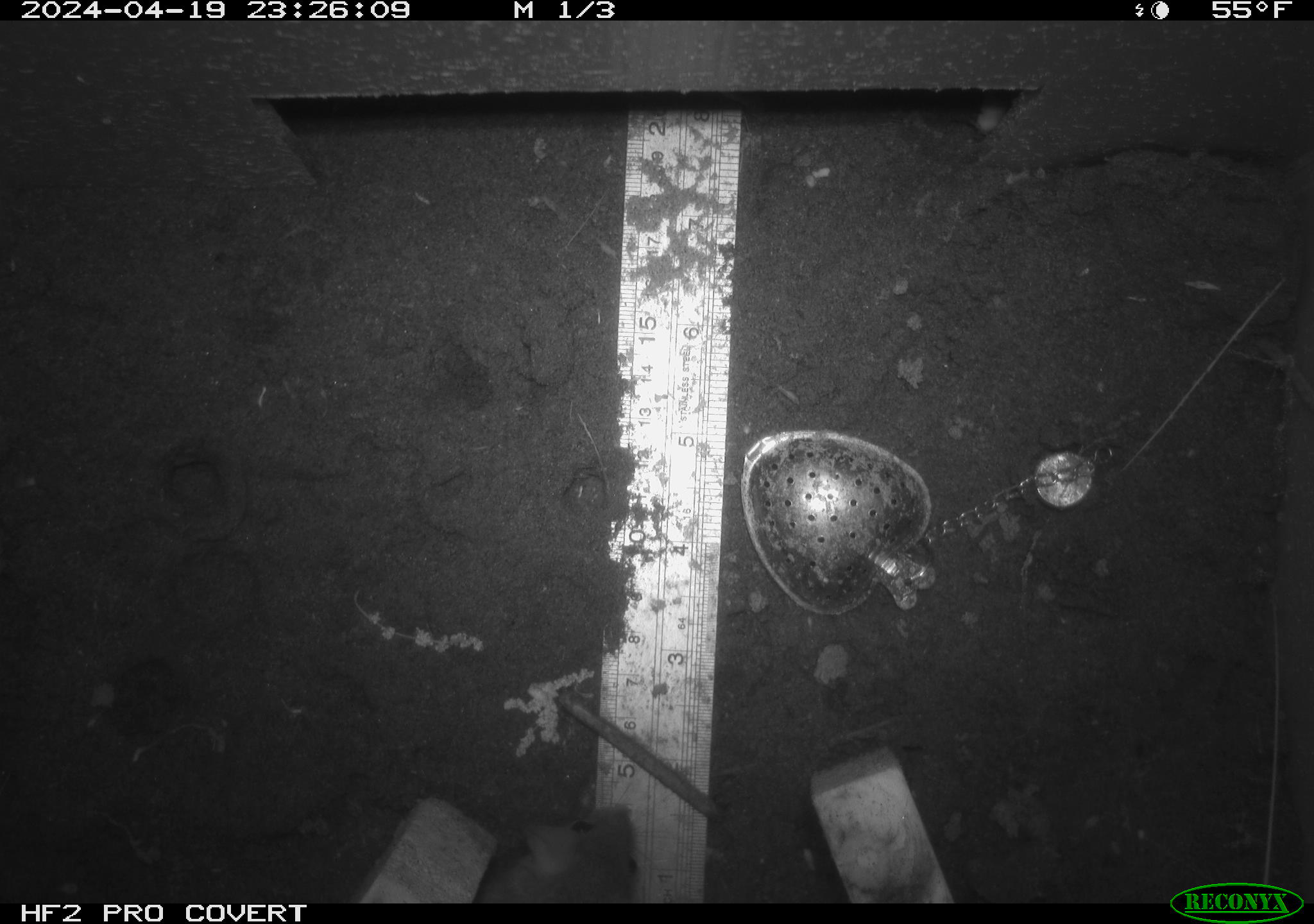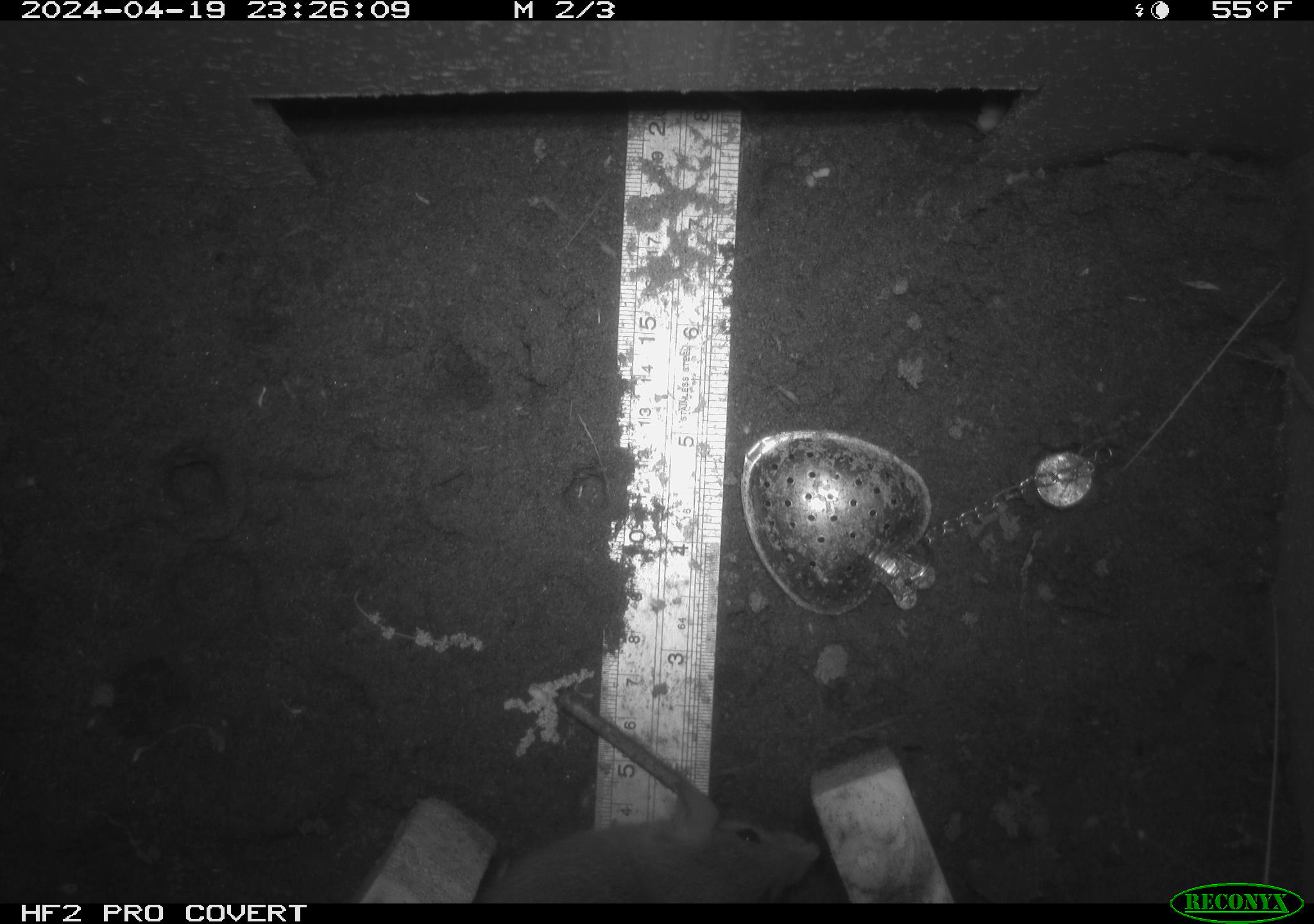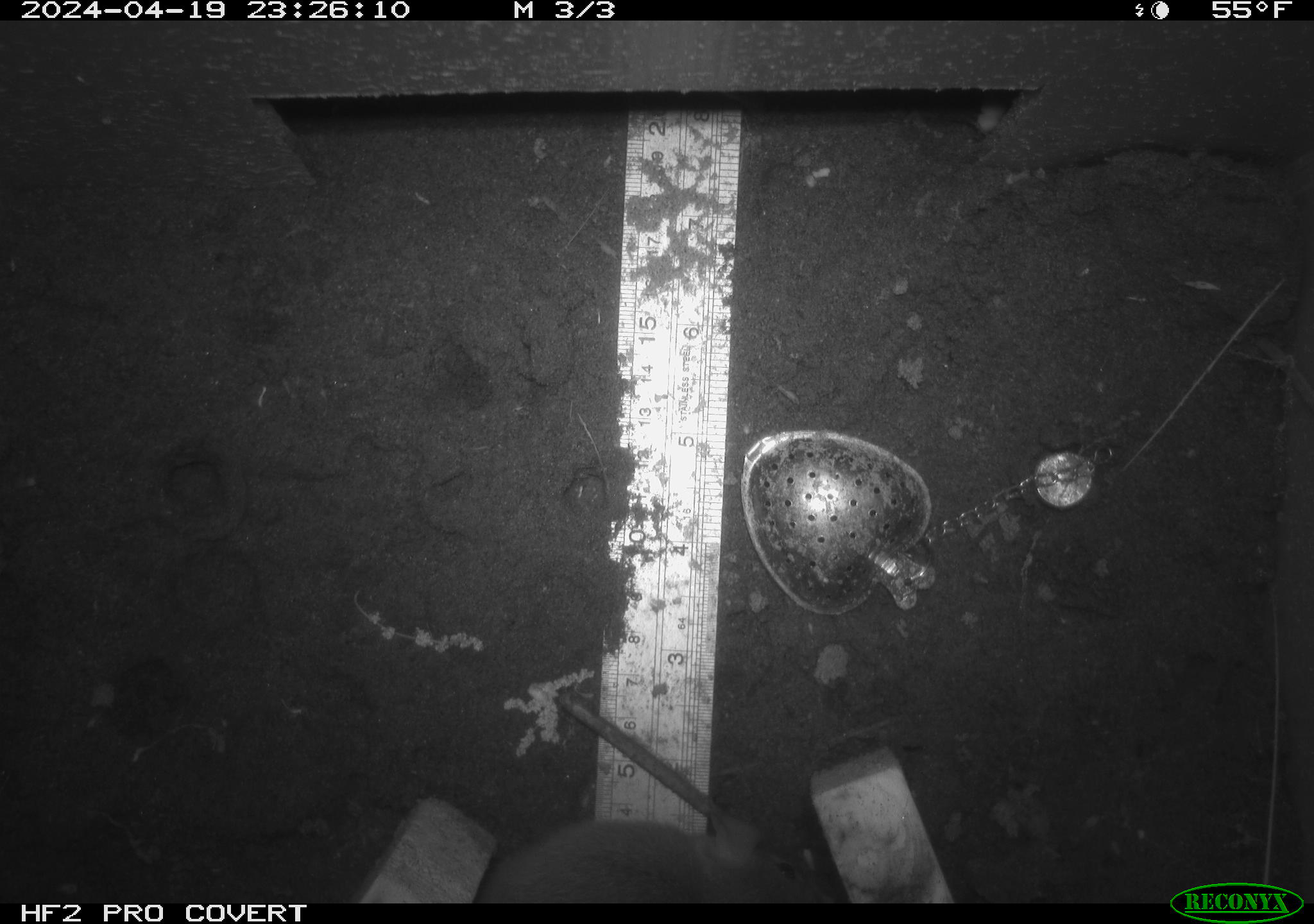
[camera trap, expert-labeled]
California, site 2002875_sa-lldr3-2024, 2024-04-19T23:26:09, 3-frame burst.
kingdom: Animalia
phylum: Chordata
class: Mammalia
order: Rodentia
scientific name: Rodentia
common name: rodent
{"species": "rodent (Rodentia)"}